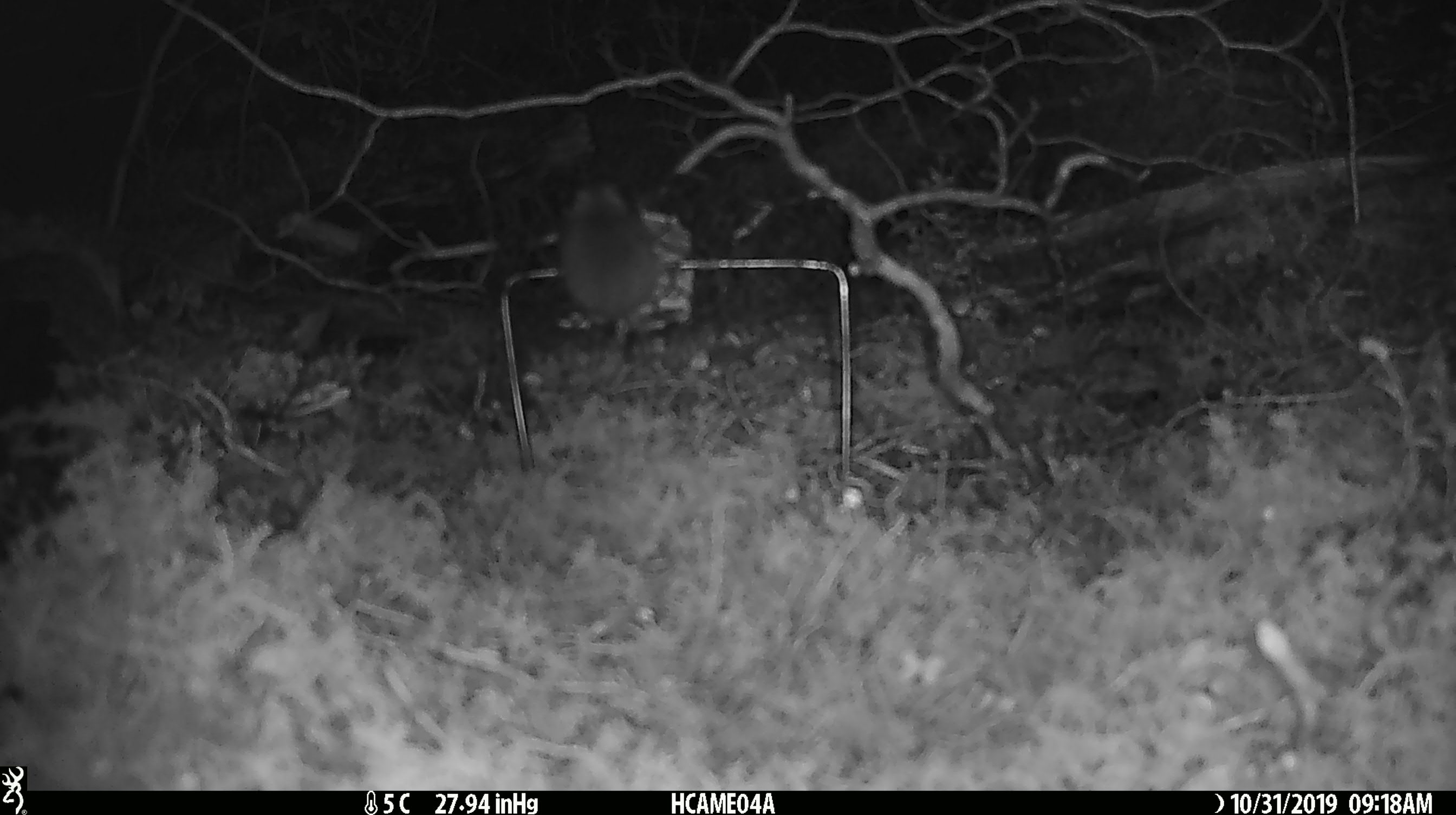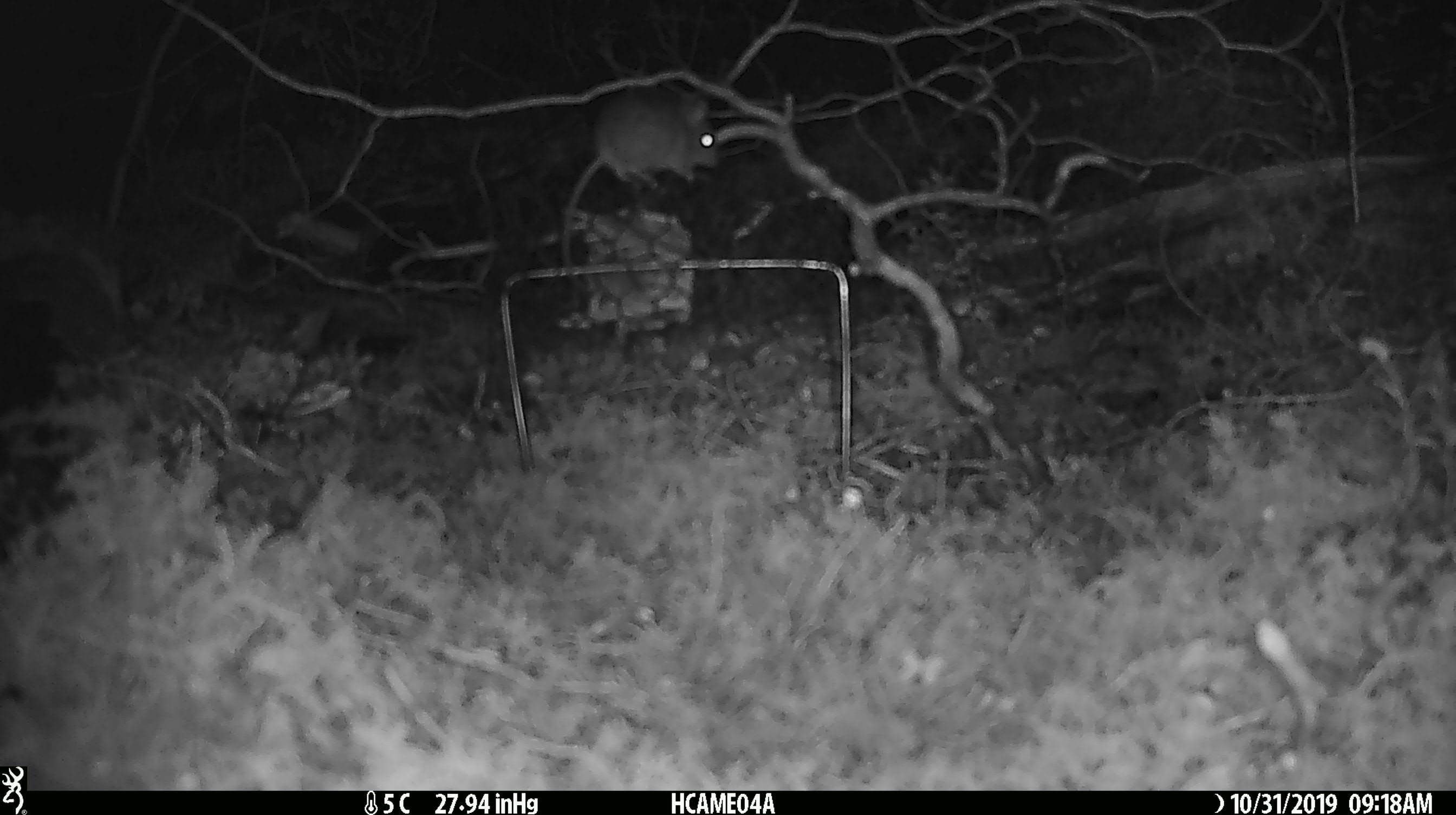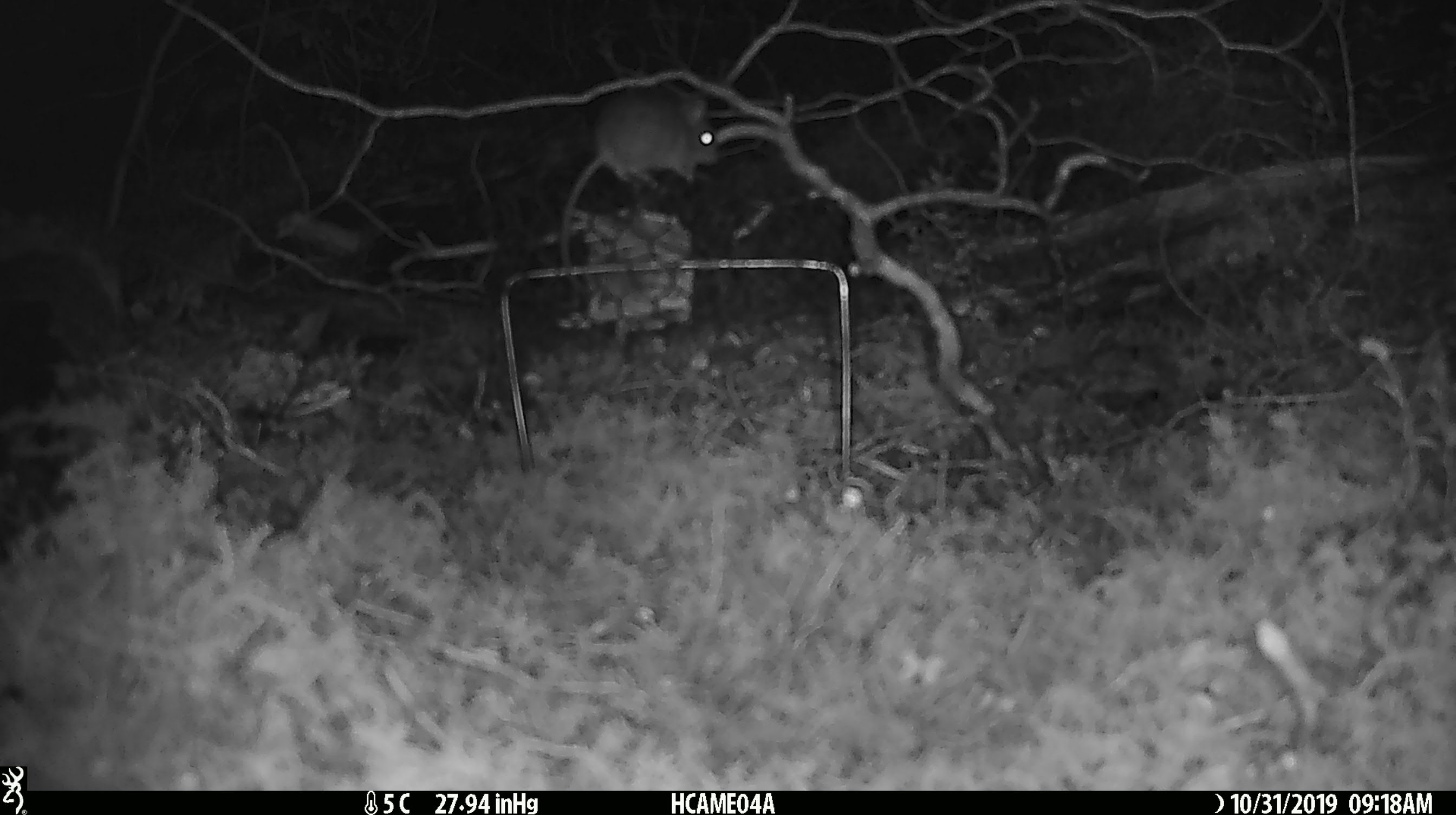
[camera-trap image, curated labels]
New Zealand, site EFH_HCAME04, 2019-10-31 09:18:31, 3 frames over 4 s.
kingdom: Animalia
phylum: Chordata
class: Mammalia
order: Rodentia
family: Muridae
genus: Mus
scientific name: Mus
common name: mouse